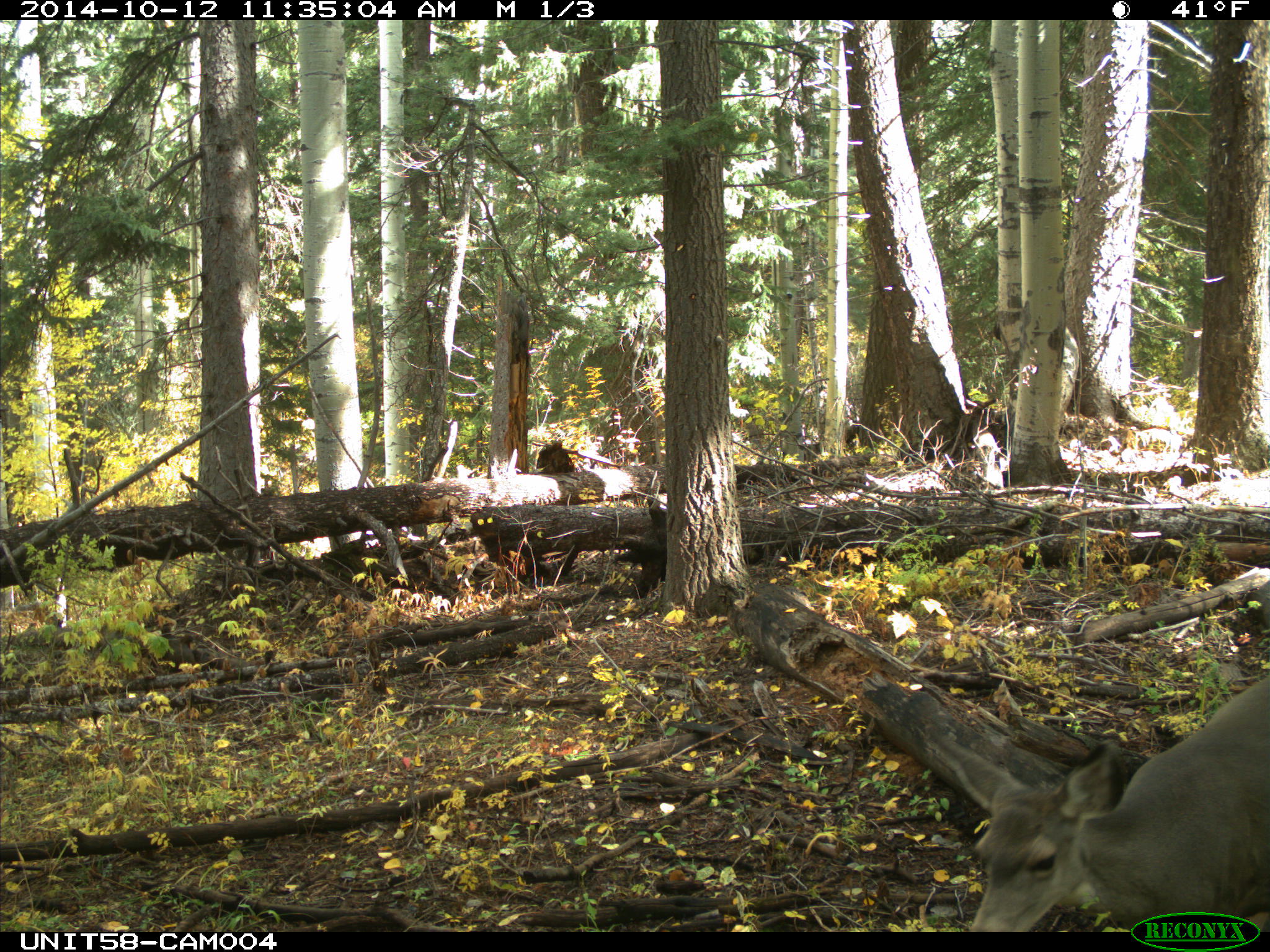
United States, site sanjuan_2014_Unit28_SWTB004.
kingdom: Animalia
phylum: Chordata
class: Mammalia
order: Artiodactyla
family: Cervidae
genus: Odocoileus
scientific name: Odocoileus hemionus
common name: mule deer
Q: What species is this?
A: Odocoileus hemionus (mule deer).